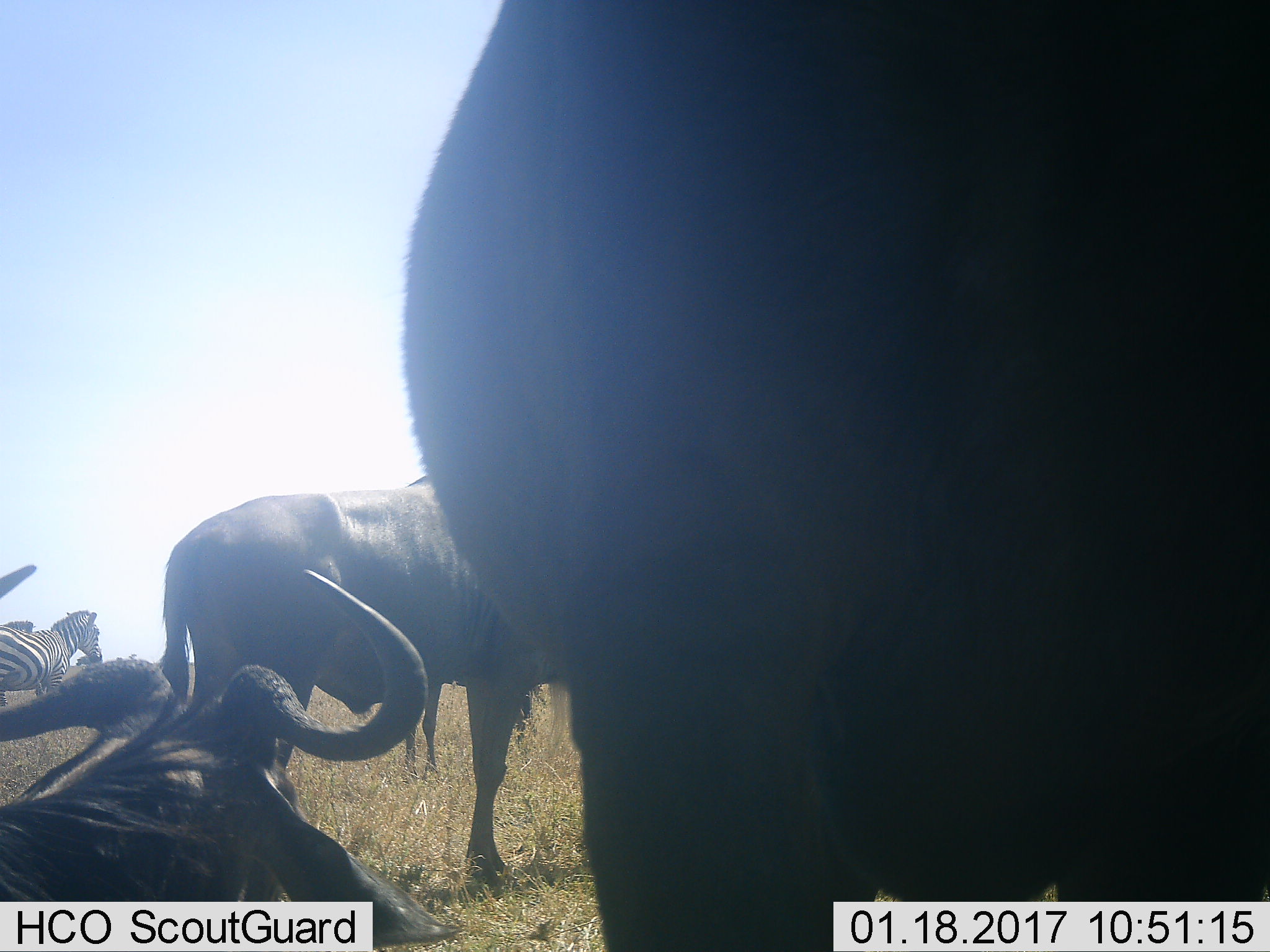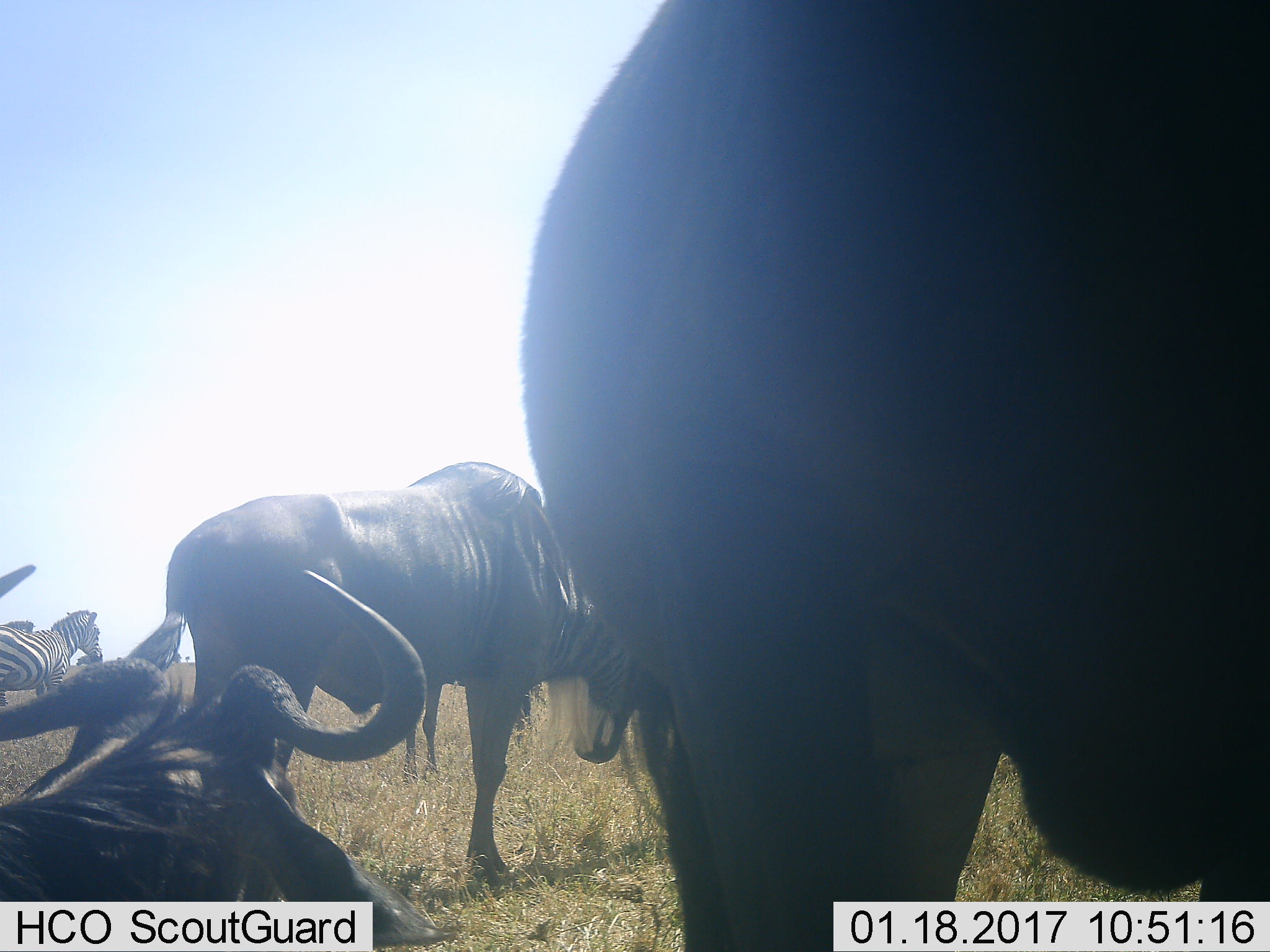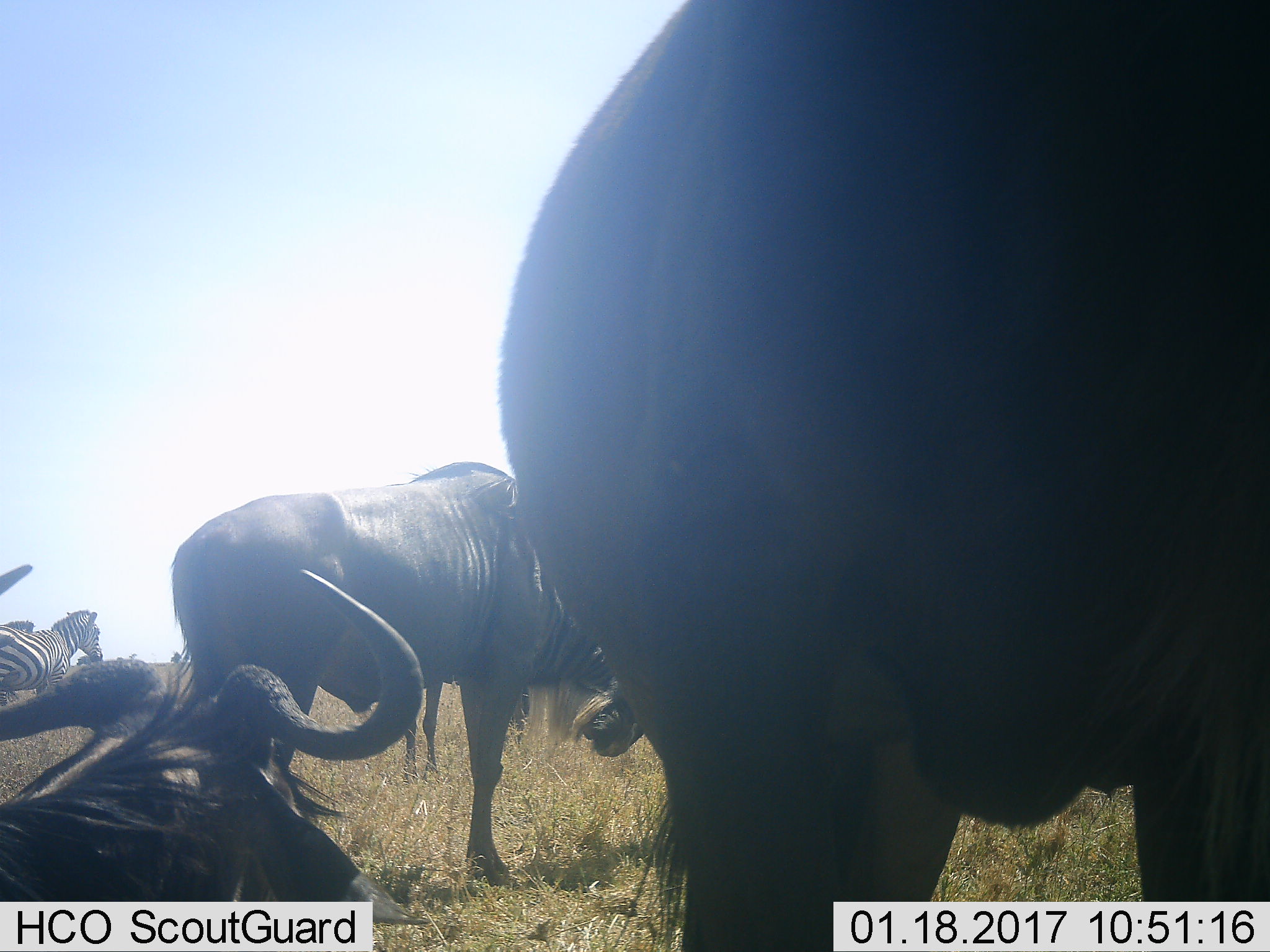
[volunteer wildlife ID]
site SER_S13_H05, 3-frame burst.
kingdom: Animalia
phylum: Chordata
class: Mammalia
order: Artiodactyla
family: Bovidae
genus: Connochaetes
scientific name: Connochaetes taurinus taurinus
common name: blue wildebeest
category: wildebeestblue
Wildebeestblue (blue wildebeest) (Connochaetes taurinus taurinus), count 3. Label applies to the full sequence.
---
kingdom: Animalia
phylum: Chordata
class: Mammalia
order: Perissodactyla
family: Equidae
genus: Equus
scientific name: Equus quagga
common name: plains zebra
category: zebraplains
Zebraplains (plains zebra) (Equus quagga), count 1. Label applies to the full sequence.